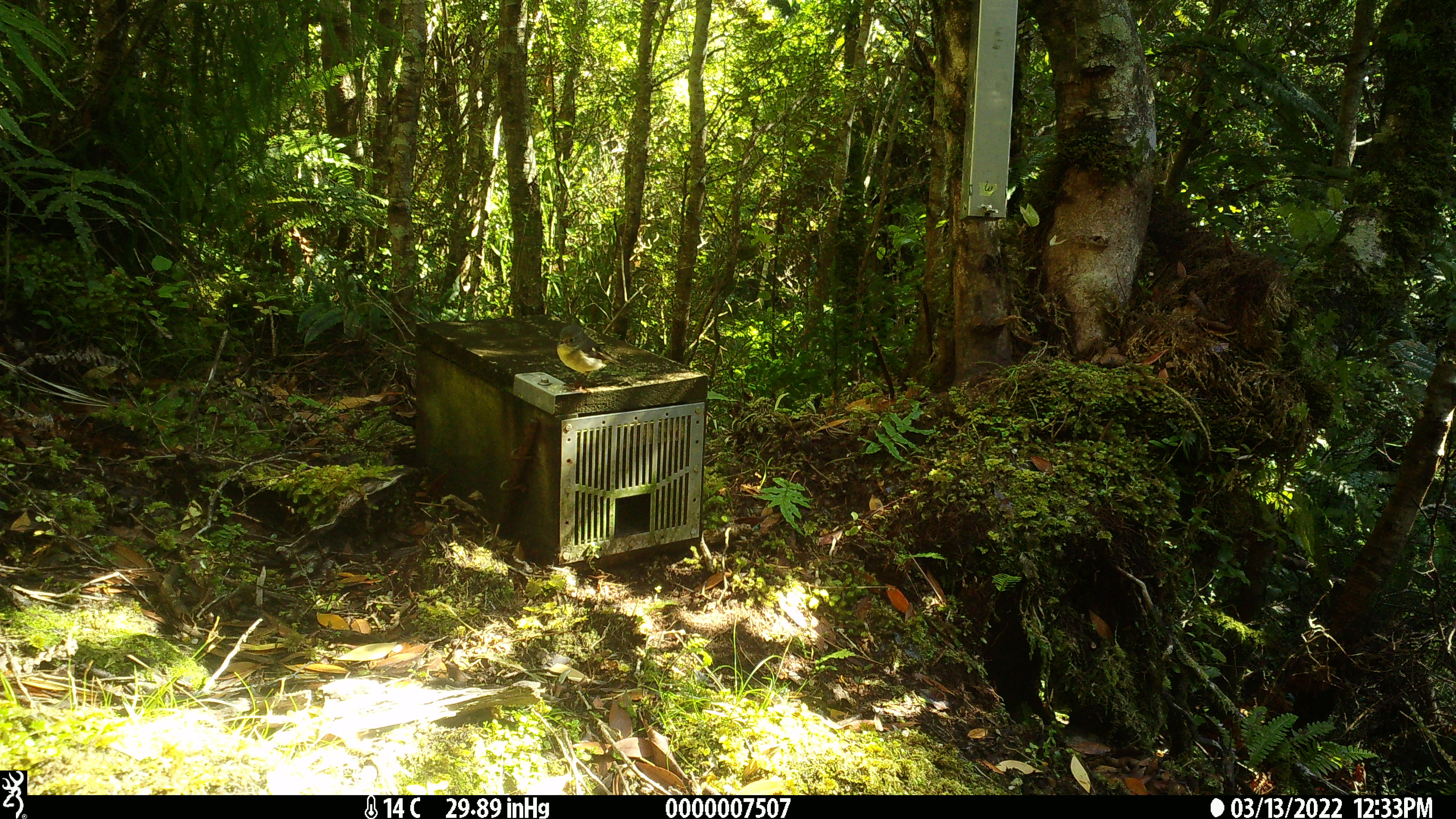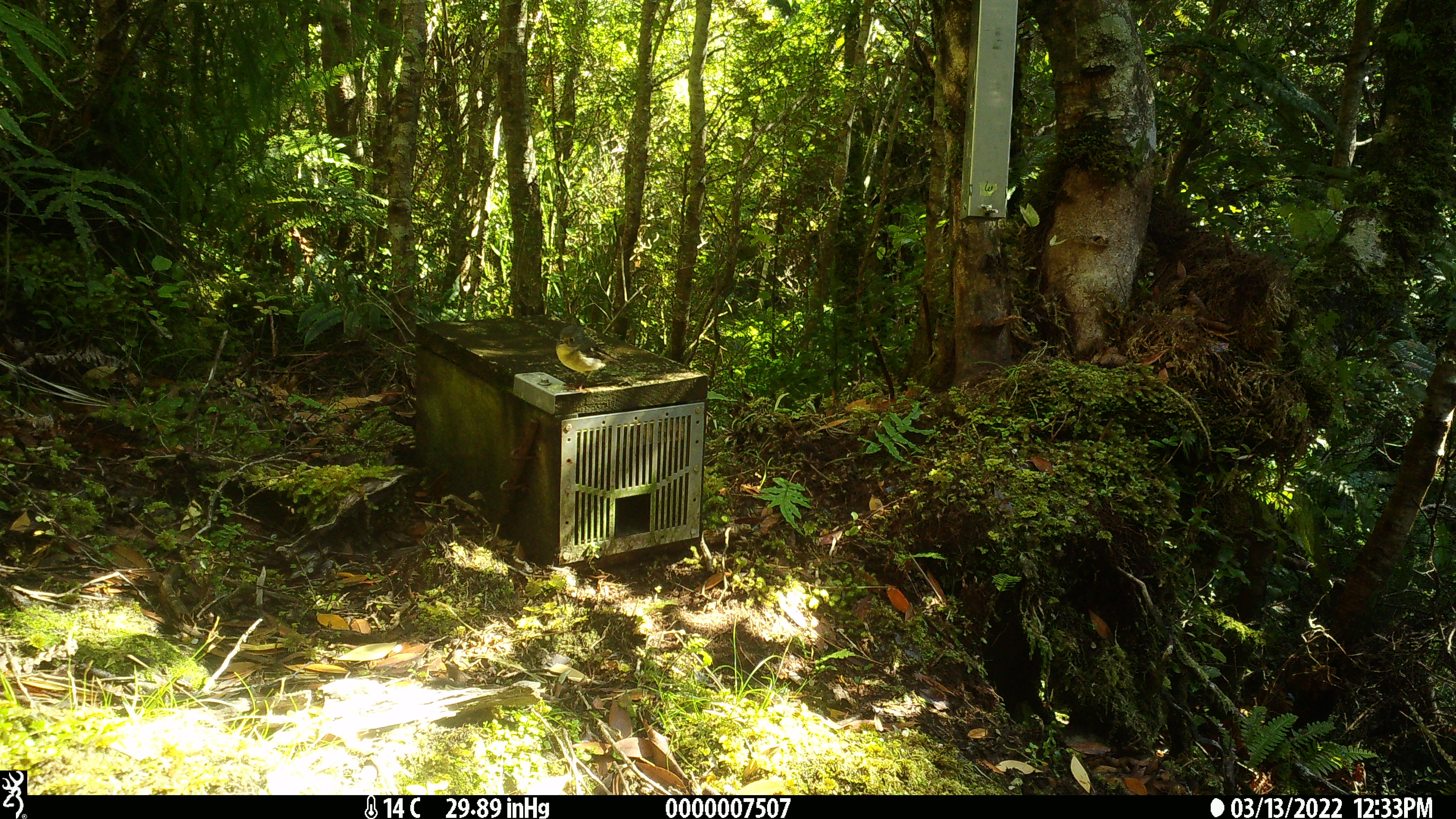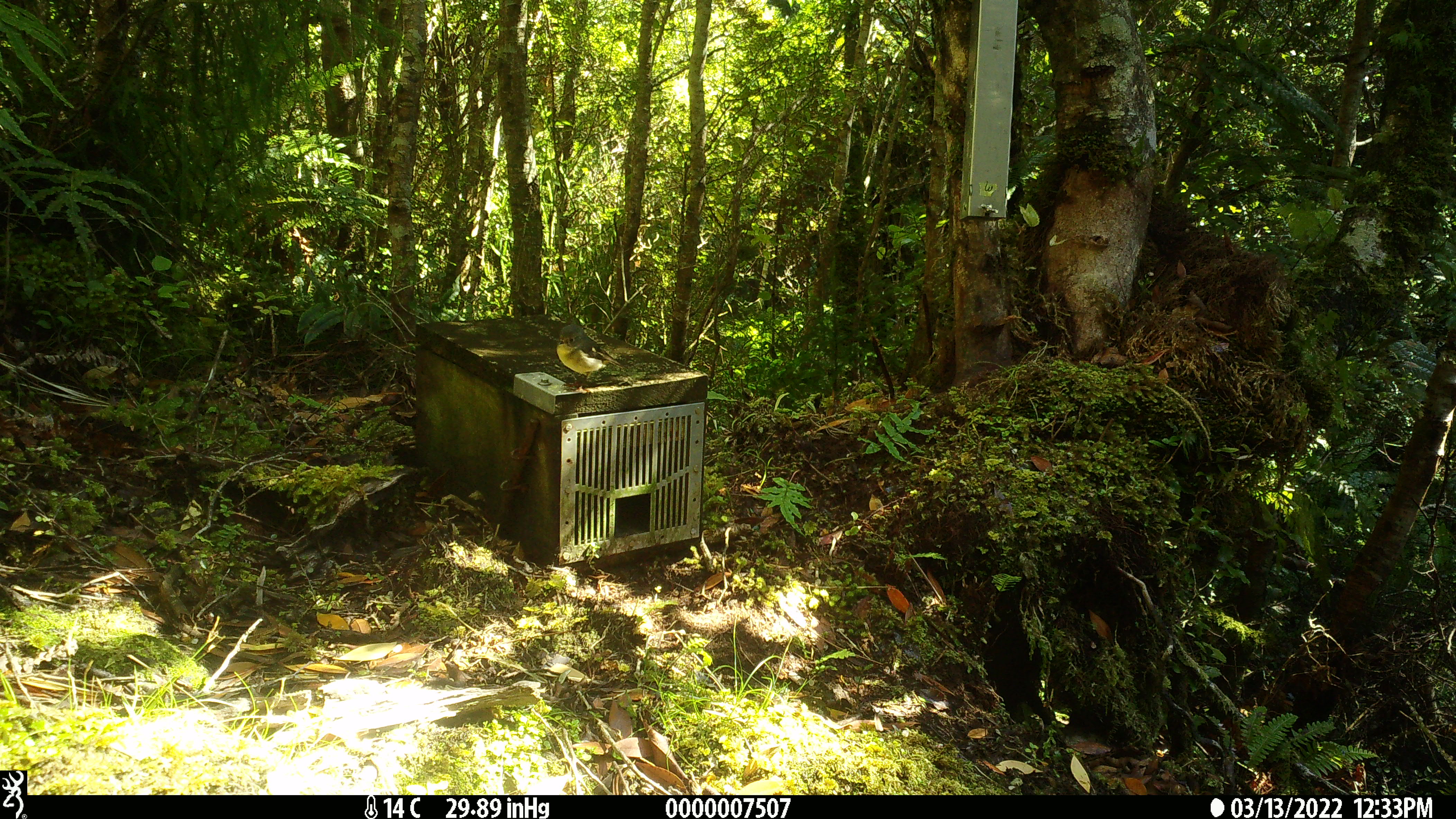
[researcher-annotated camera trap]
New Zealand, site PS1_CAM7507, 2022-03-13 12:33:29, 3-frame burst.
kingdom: Animalia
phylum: Chordata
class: Aves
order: Passeriformes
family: Petroicidae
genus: Petroica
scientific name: Petroica macrocephala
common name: tomtit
Tomtit (Petroica macrocephala).